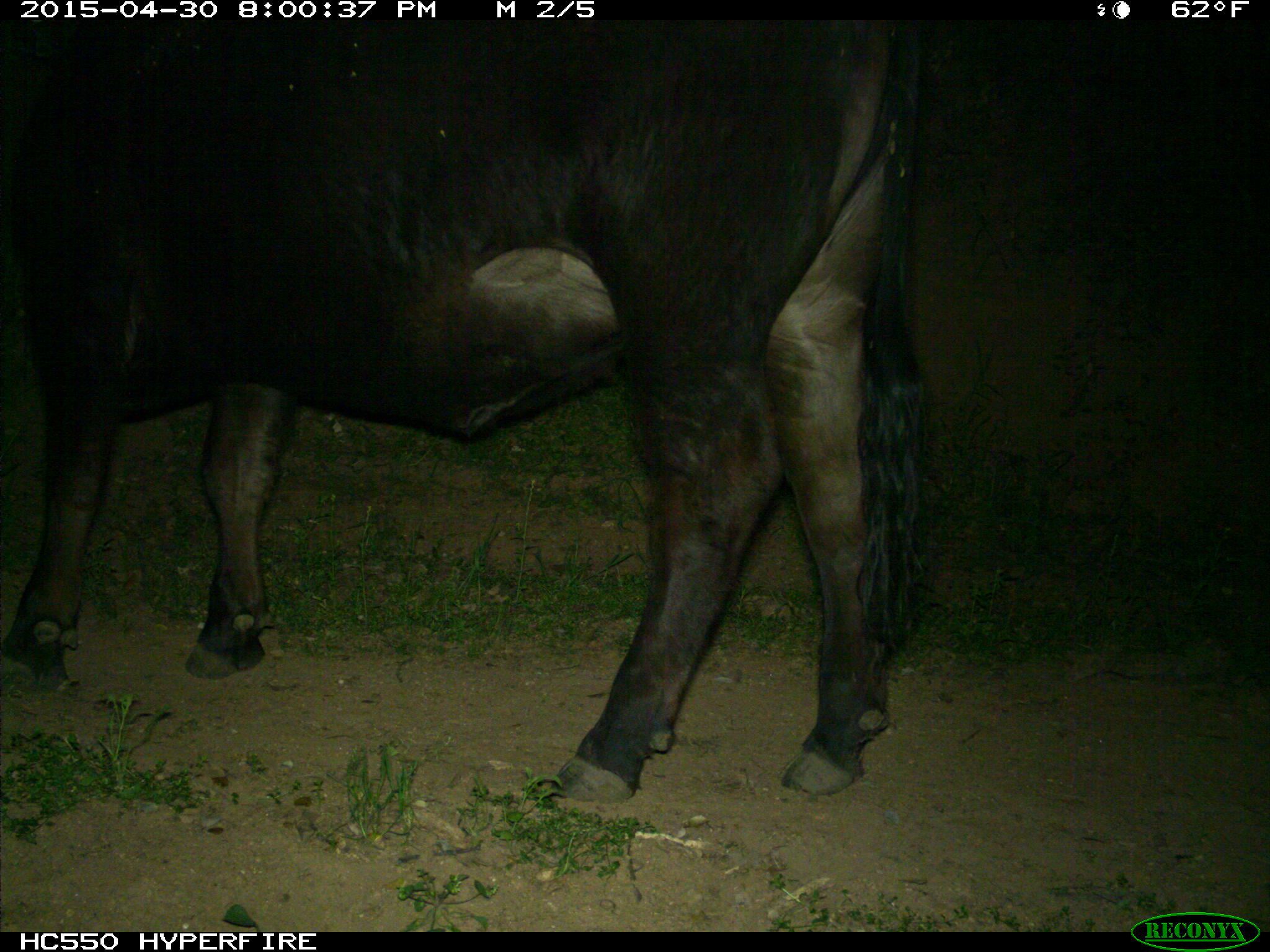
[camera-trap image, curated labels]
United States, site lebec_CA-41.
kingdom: Animalia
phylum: Chordata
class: Mammalia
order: Artiodactyla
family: Bovidae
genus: Bos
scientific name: Bos taurus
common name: domestic cow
Bos taurus (domestic cow).